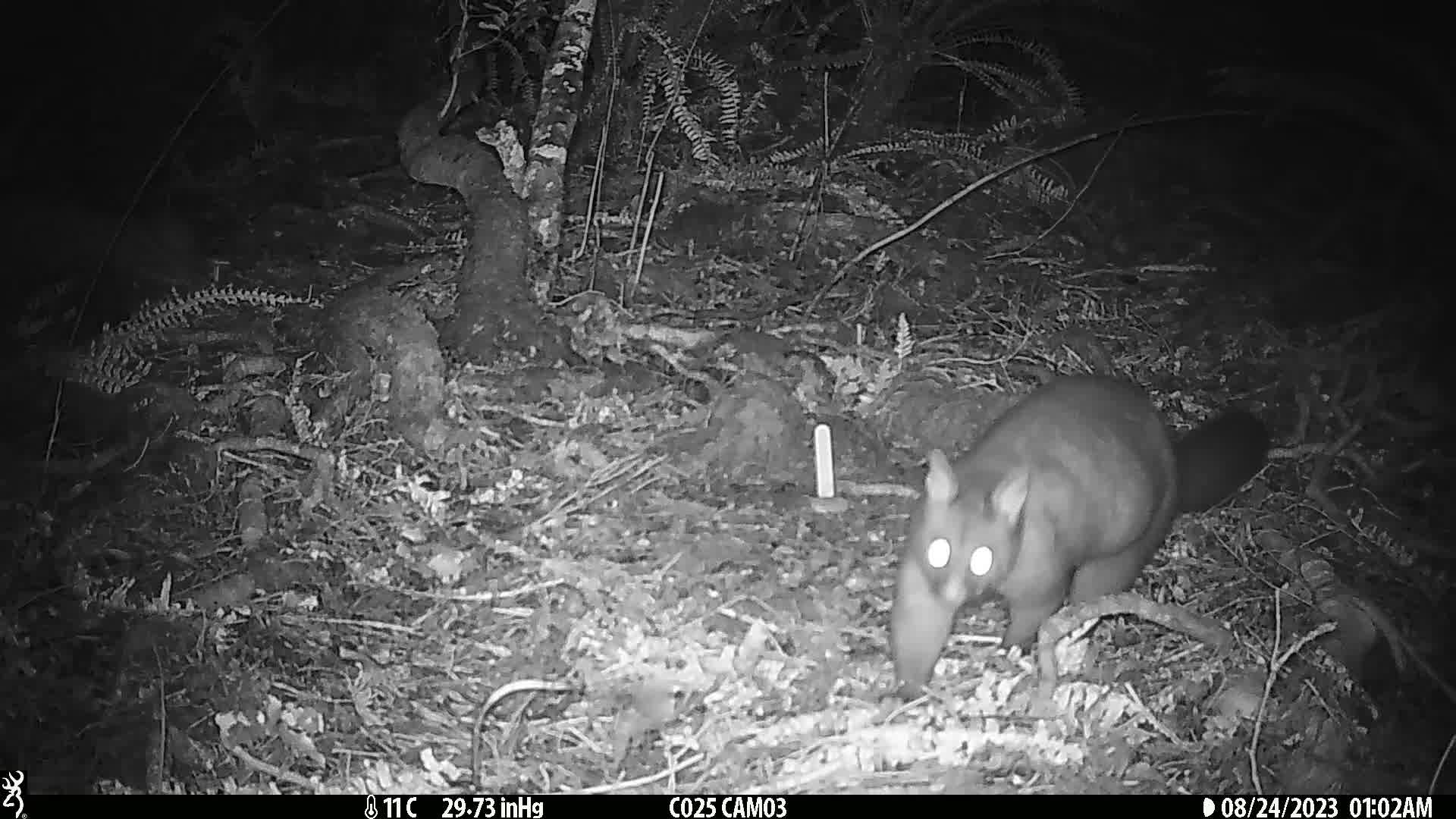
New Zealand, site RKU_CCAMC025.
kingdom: Animalia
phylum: Chordata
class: Mammalia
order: Diprotodontia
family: Phalangeridae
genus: Trichosurus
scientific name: Trichosurus vulpecula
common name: common brushtail possum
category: possum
Possum (common brushtail possum) (Trichosurus vulpecula).